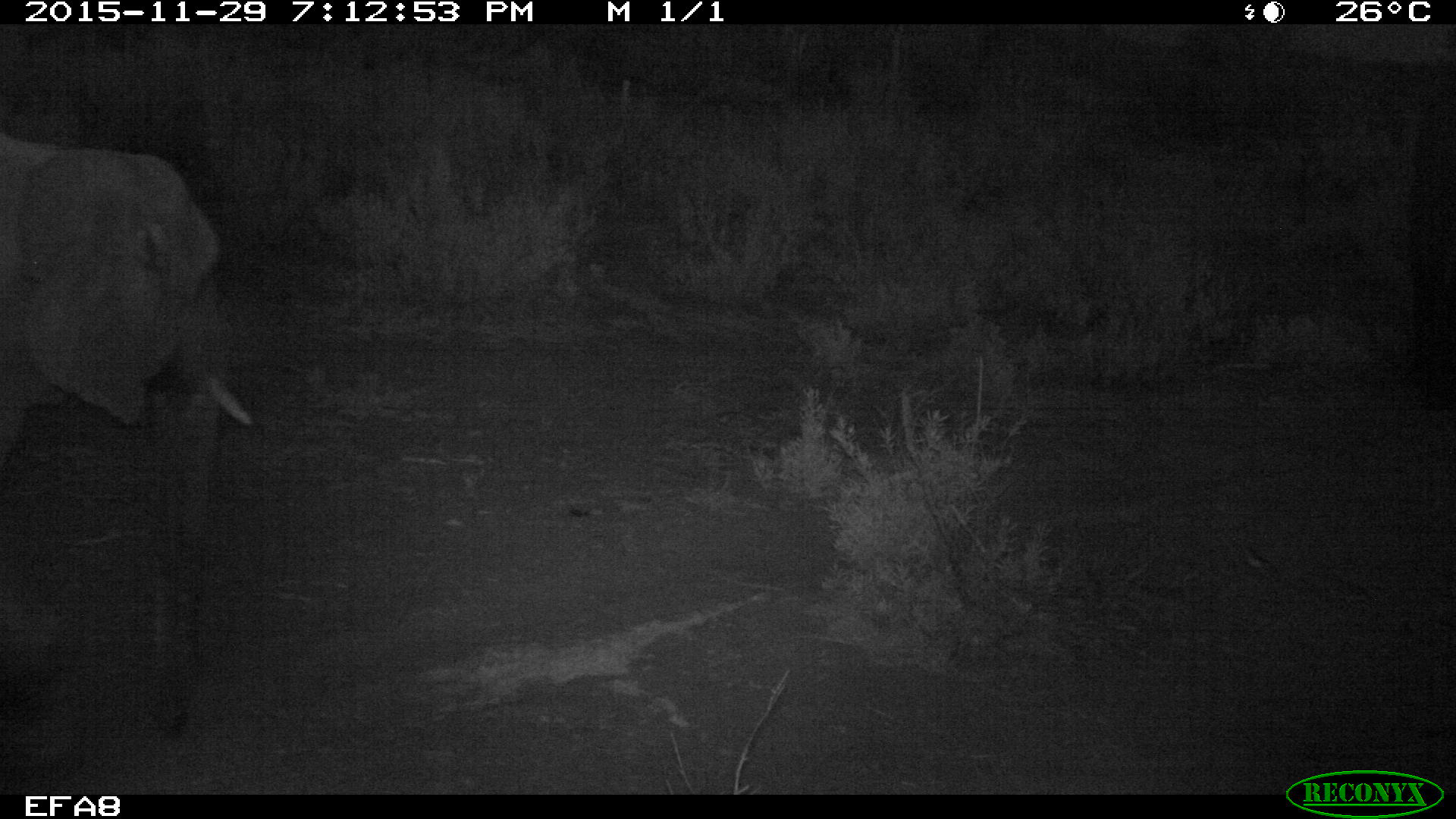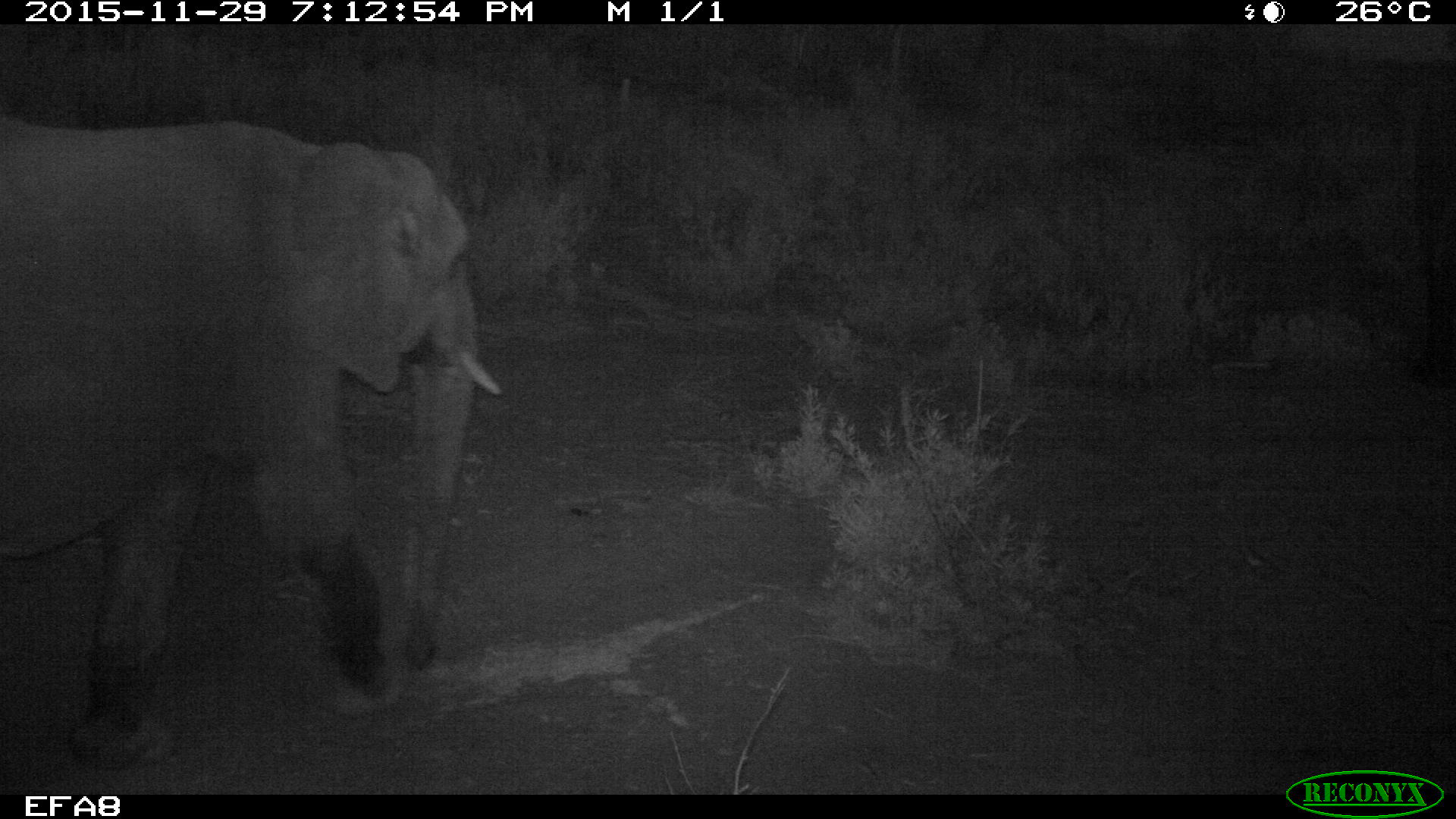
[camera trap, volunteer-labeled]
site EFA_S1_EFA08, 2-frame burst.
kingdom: Animalia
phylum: Chordata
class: Mammalia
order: Proboscidea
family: Elephantidae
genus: Loxodonta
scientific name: Loxodonta africana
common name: african bush elephant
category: elephant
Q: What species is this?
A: Elephant (african bush elephant) (Loxodonta africana).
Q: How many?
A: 1.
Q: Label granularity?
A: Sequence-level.